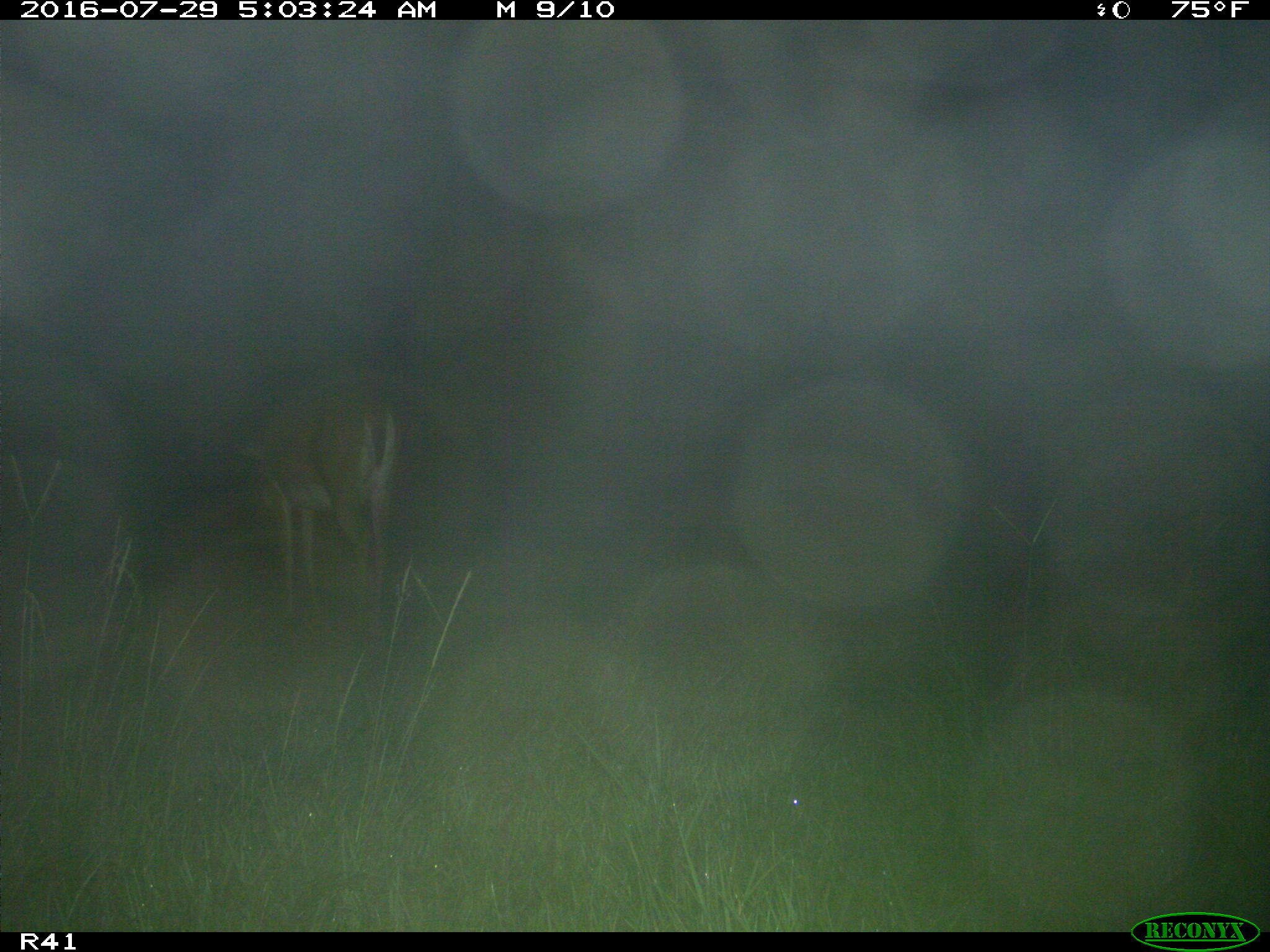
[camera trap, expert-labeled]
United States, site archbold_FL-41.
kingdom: Animalia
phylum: Chordata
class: Mammalia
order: Artiodactyla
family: Cervidae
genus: Odocoileus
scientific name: Odocoileus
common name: deer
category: unidentified deer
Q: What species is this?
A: Unidentified deer (deer) (Odocoileus).